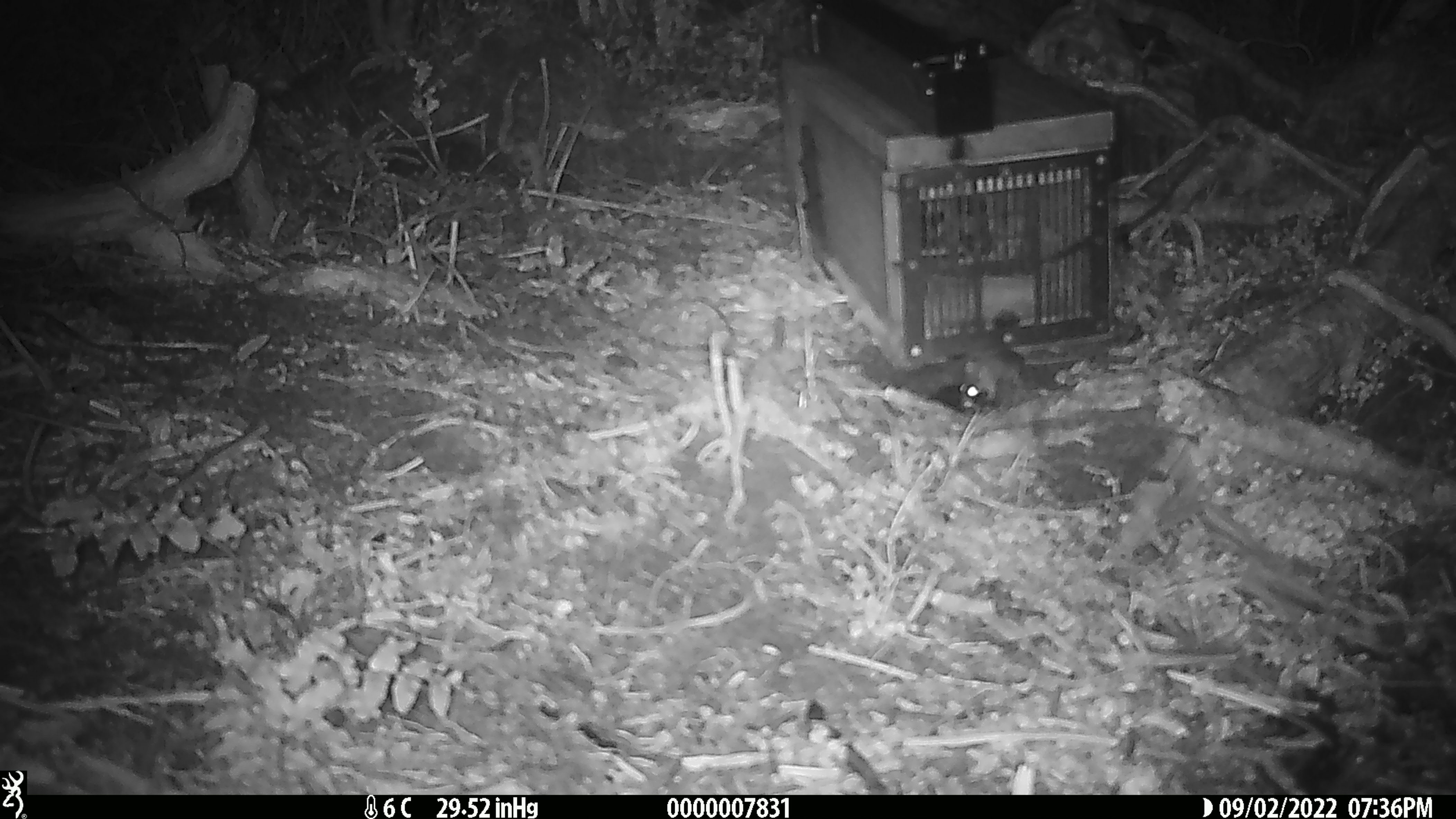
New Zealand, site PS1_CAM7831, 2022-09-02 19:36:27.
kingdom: Animalia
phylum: Chordata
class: Mammalia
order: Rodentia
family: Muridae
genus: Mus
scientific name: Mus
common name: mouse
Mouse (Mus).